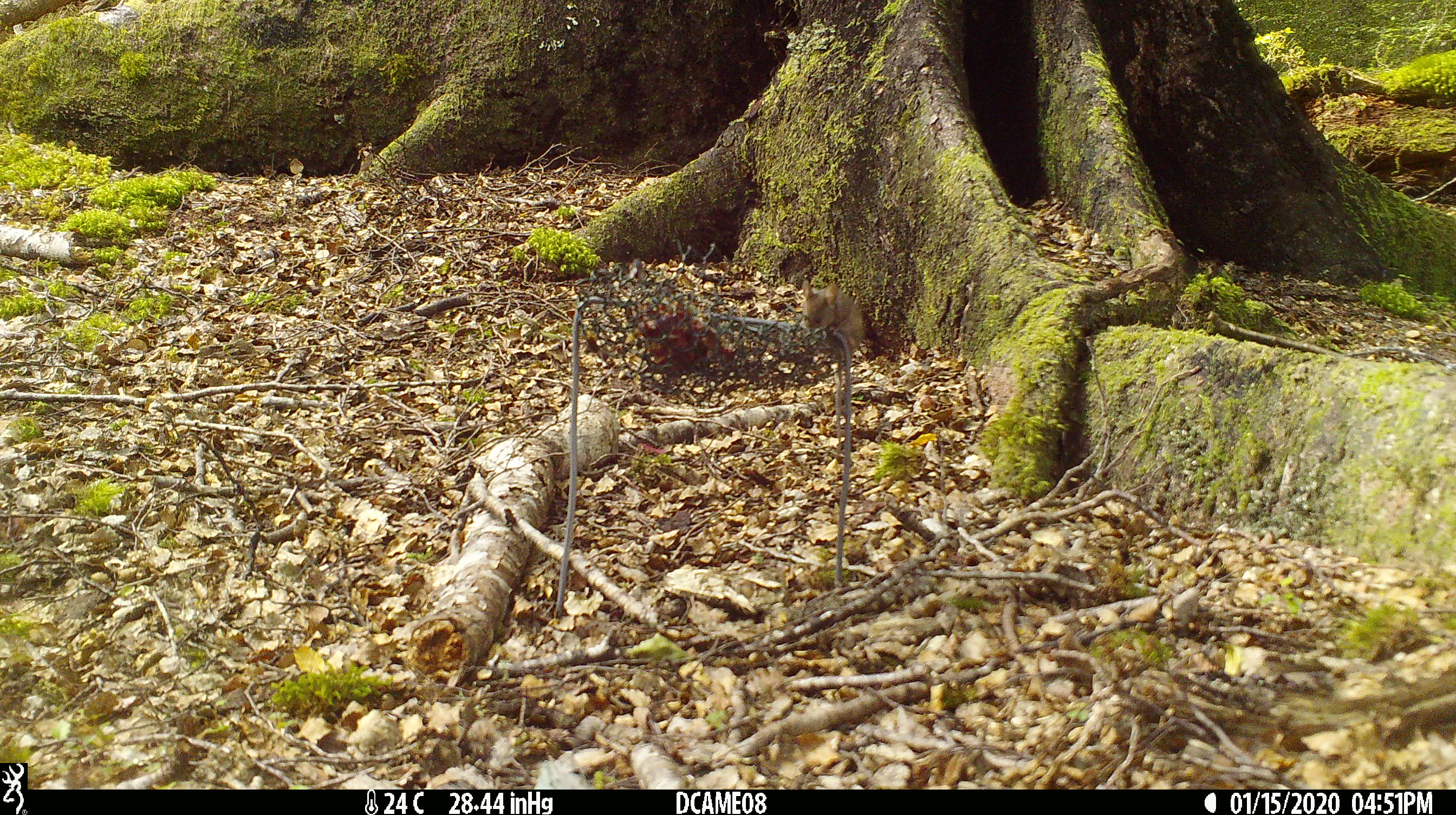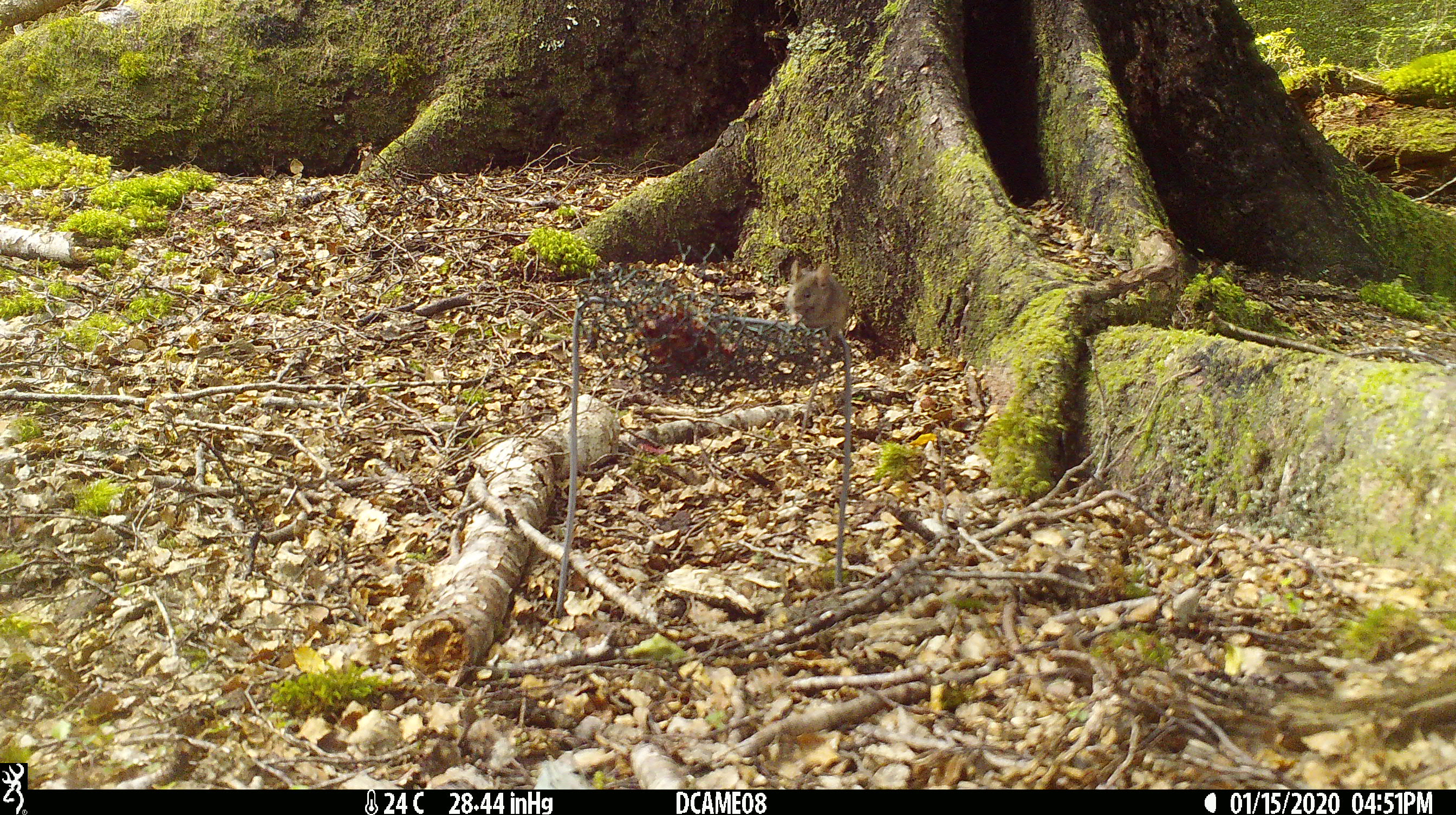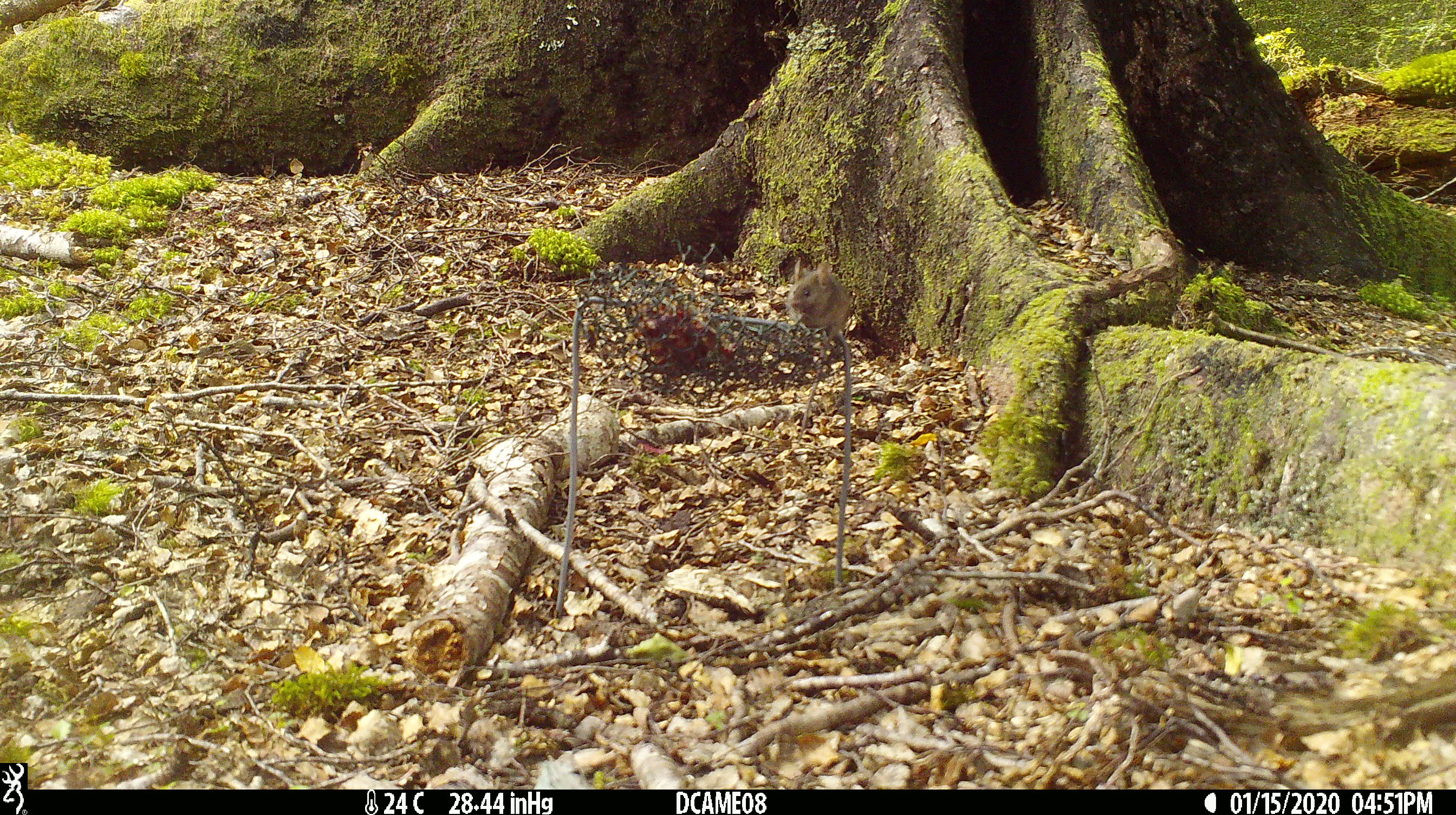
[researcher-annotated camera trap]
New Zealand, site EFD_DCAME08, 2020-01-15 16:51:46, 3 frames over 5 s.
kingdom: Animalia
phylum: Chordata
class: Mammalia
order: Rodentia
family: Muridae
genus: Mus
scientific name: Mus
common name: mouse